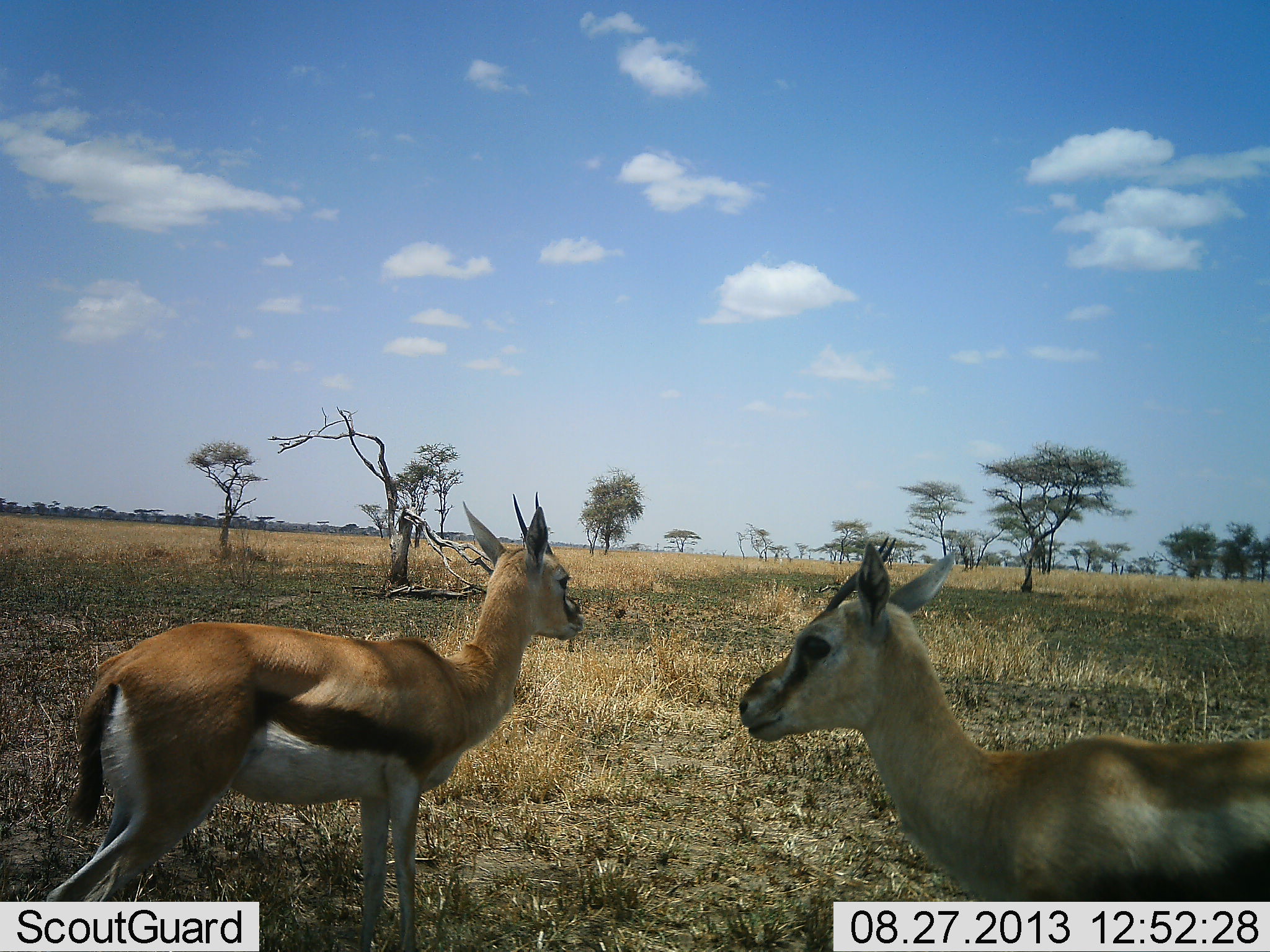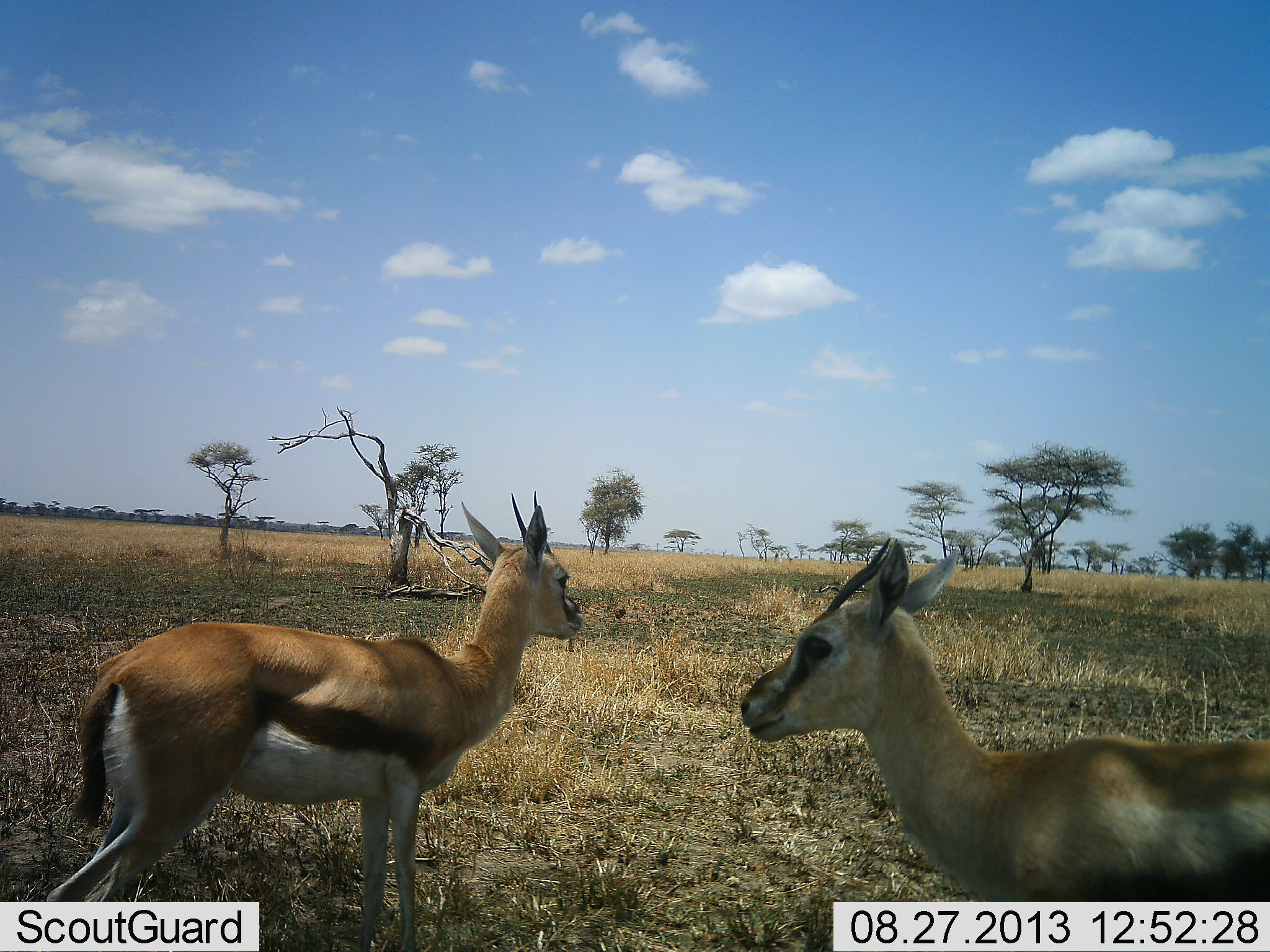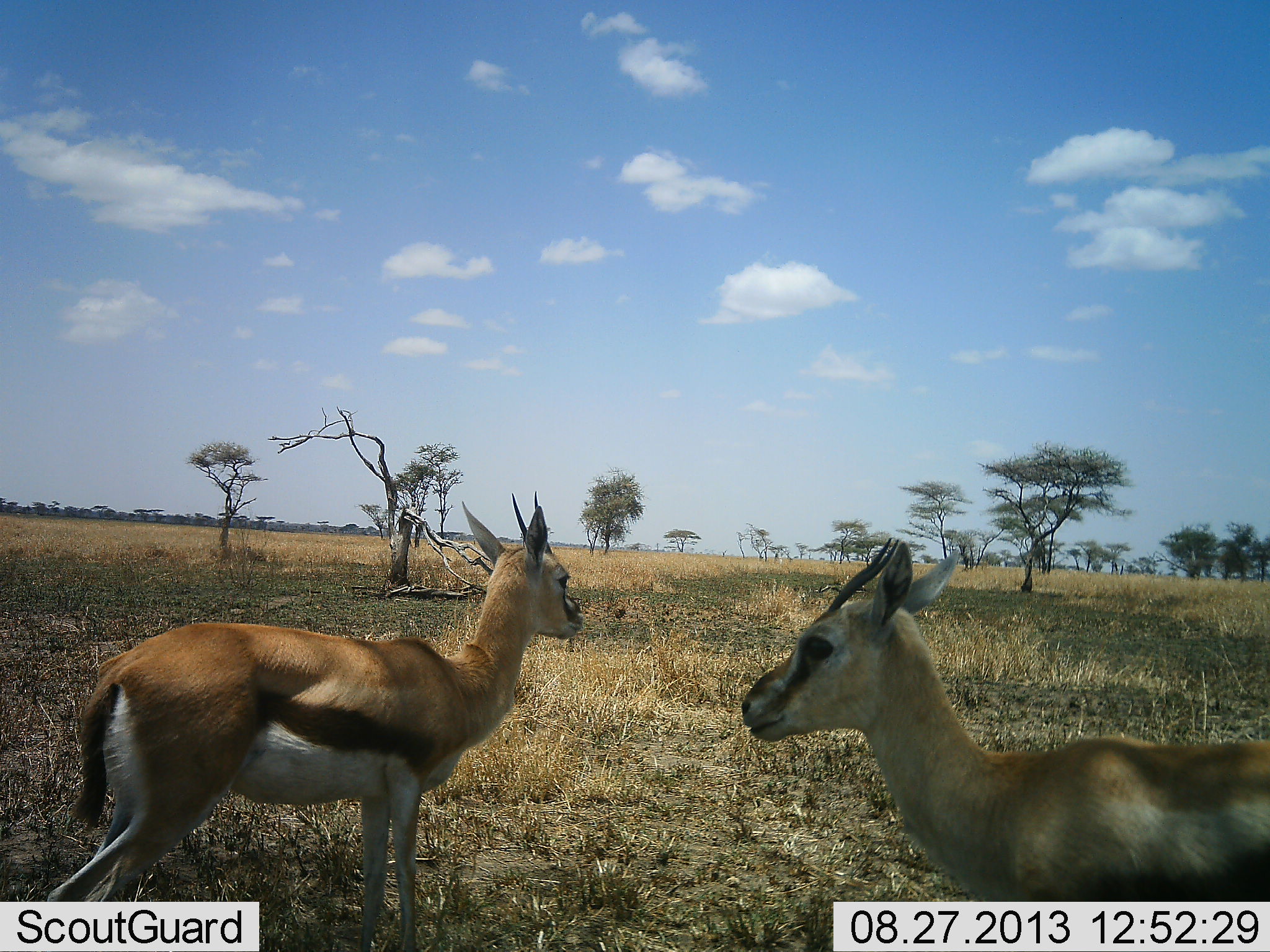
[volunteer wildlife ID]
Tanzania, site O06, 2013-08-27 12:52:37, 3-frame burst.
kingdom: Animalia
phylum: Chordata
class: Mammalia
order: Artiodactyla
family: Bovidae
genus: Eudorcas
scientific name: Eudorcas thomsonii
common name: thomson's gazelle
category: gazellethomsons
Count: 2.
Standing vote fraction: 100%.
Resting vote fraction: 0%.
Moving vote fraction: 0%.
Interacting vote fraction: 0%.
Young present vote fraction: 0%.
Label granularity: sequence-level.